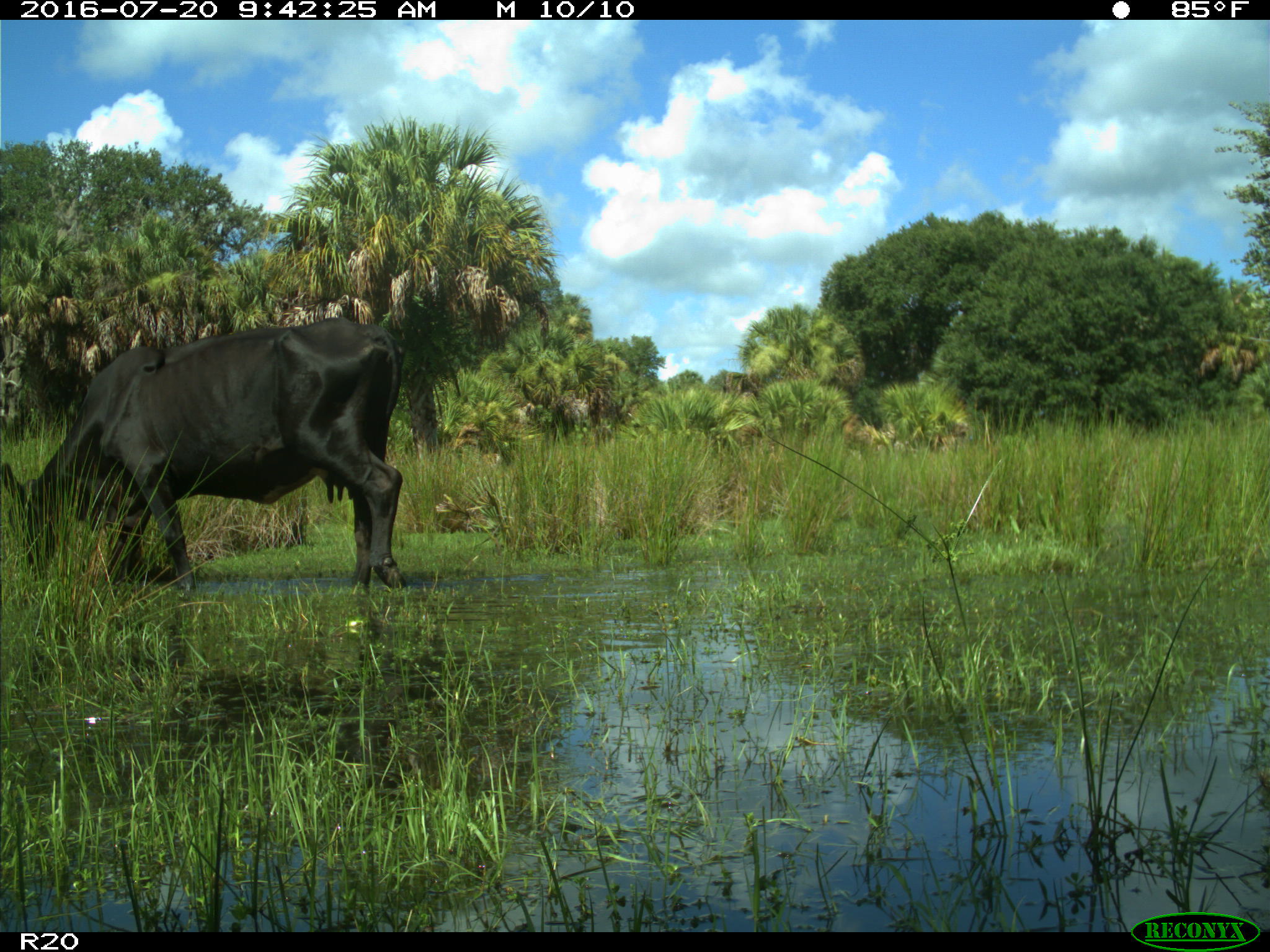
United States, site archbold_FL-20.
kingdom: Animalia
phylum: Chordata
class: Mammalia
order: Artiodactyla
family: Bovidae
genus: Bos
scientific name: Bos taurus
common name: domestic cow